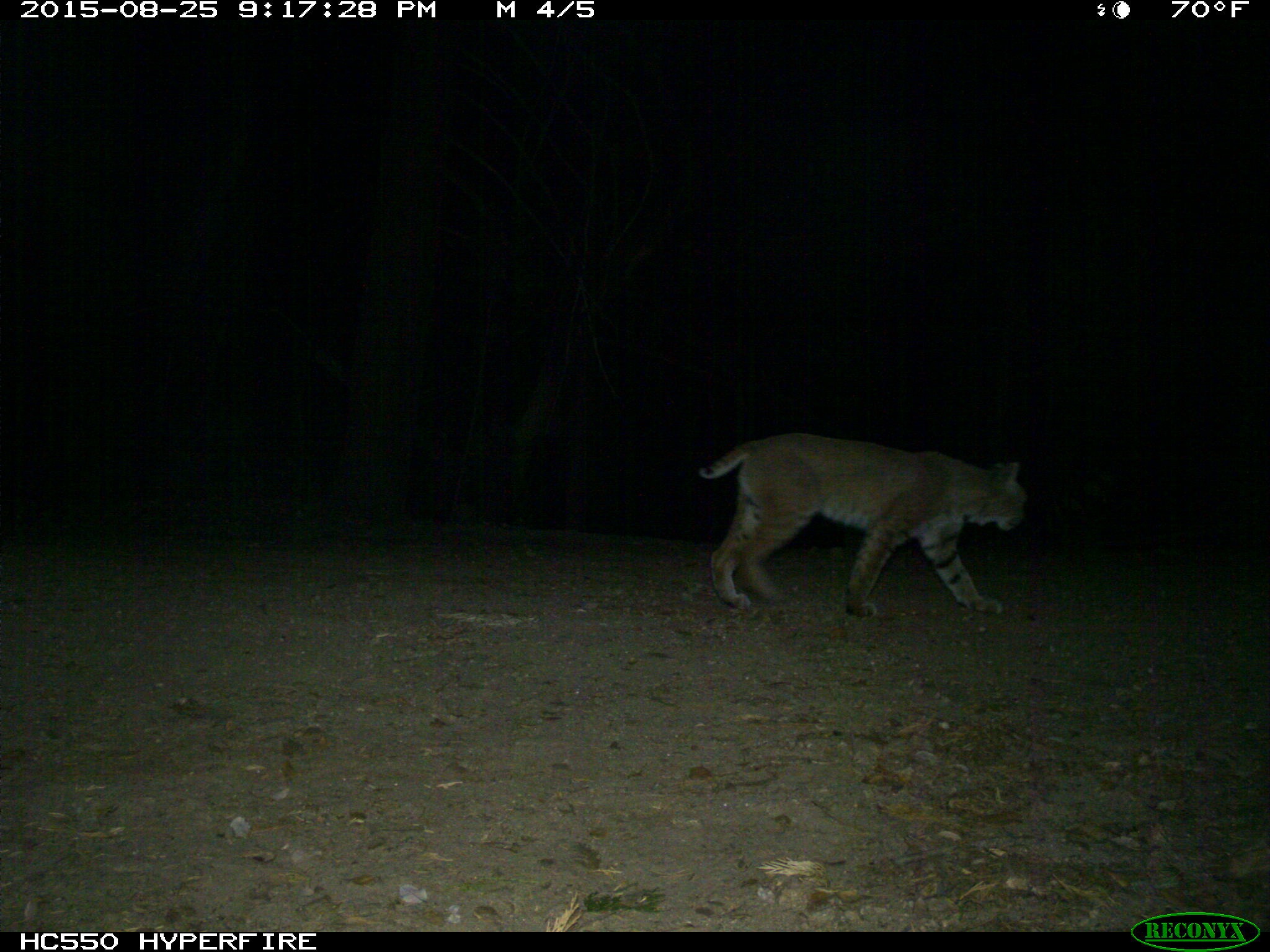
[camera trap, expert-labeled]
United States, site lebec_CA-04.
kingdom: Animalia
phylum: Chordata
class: Mammalia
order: Carnivora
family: Felidae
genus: Lynx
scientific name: Lynx rufus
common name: bobcat